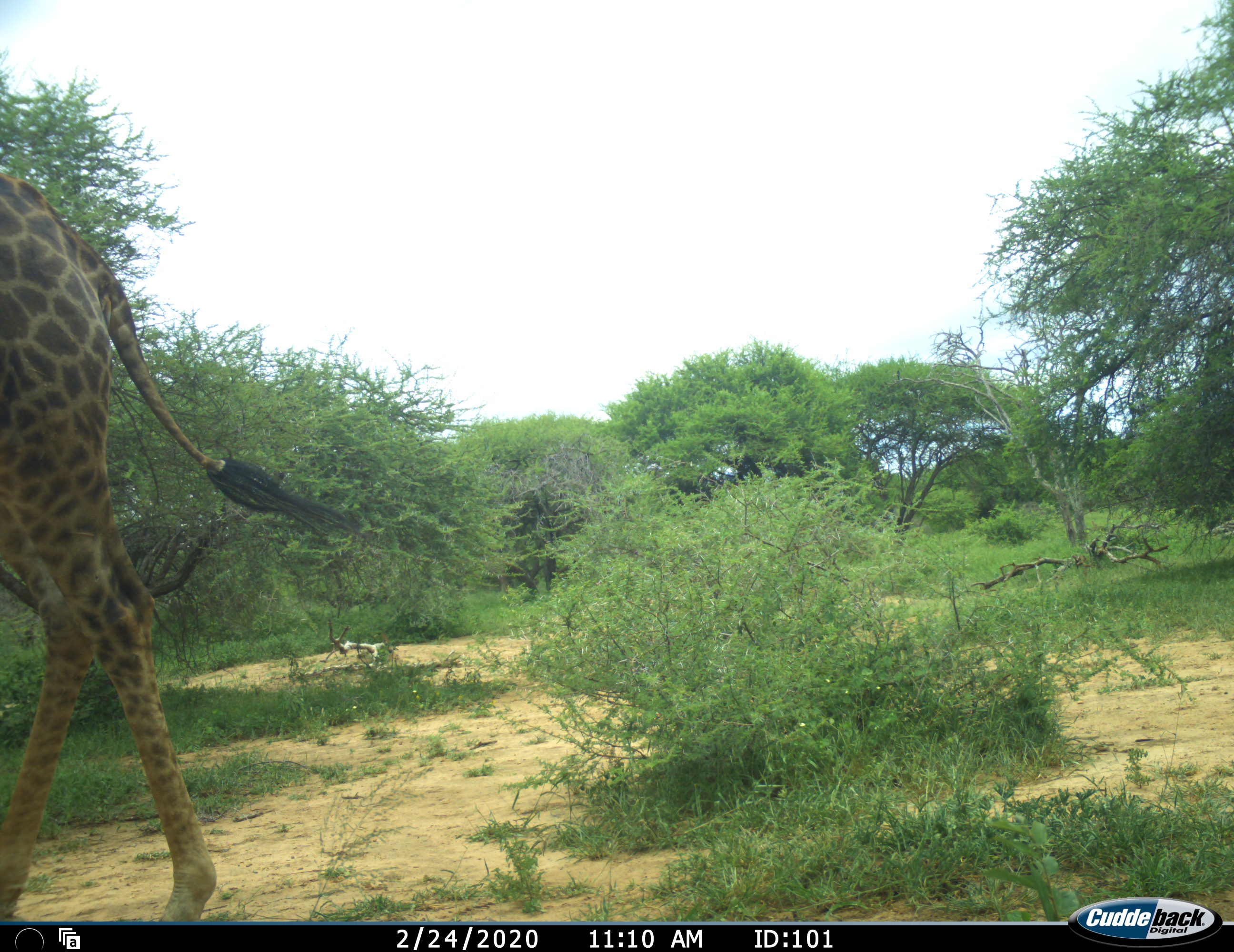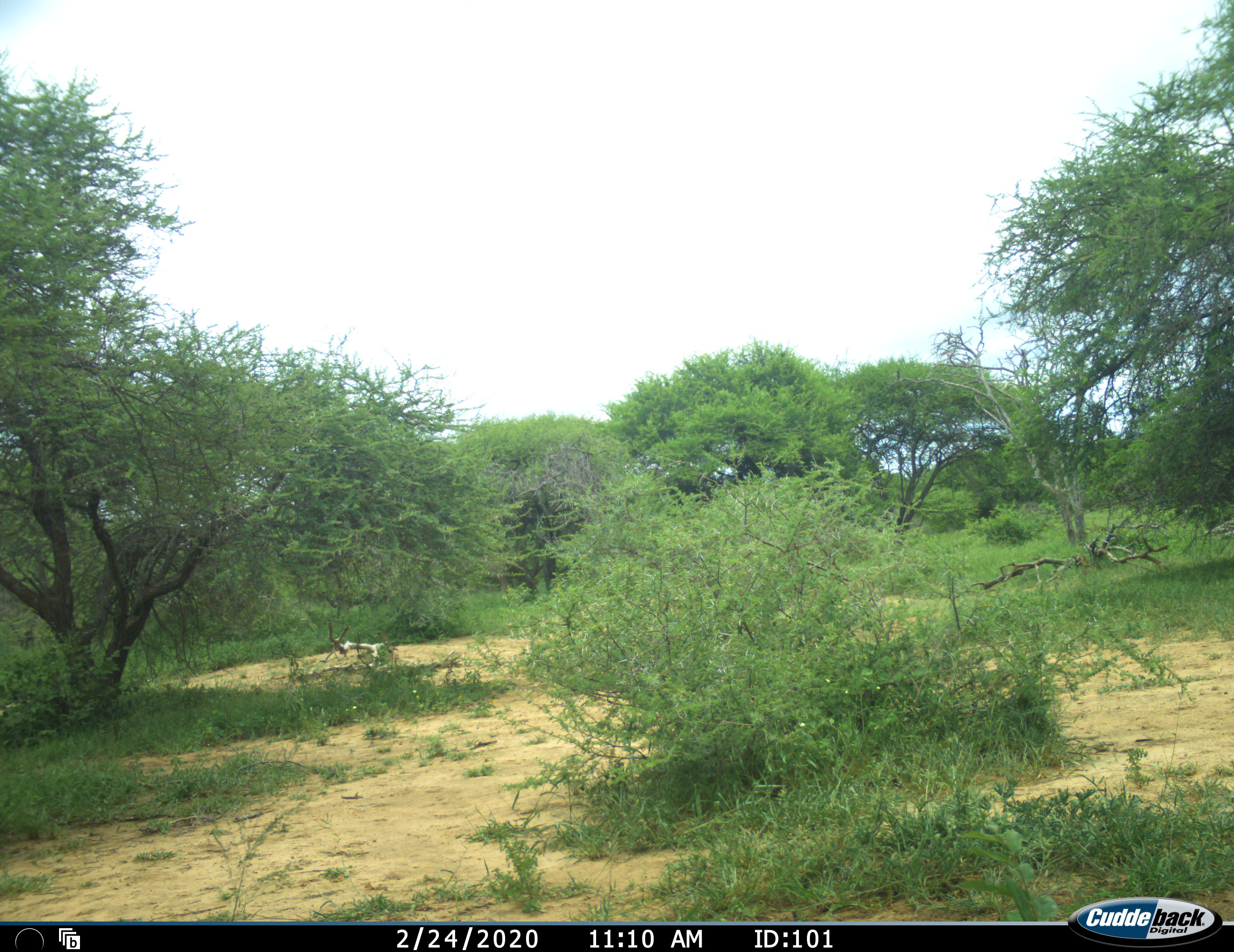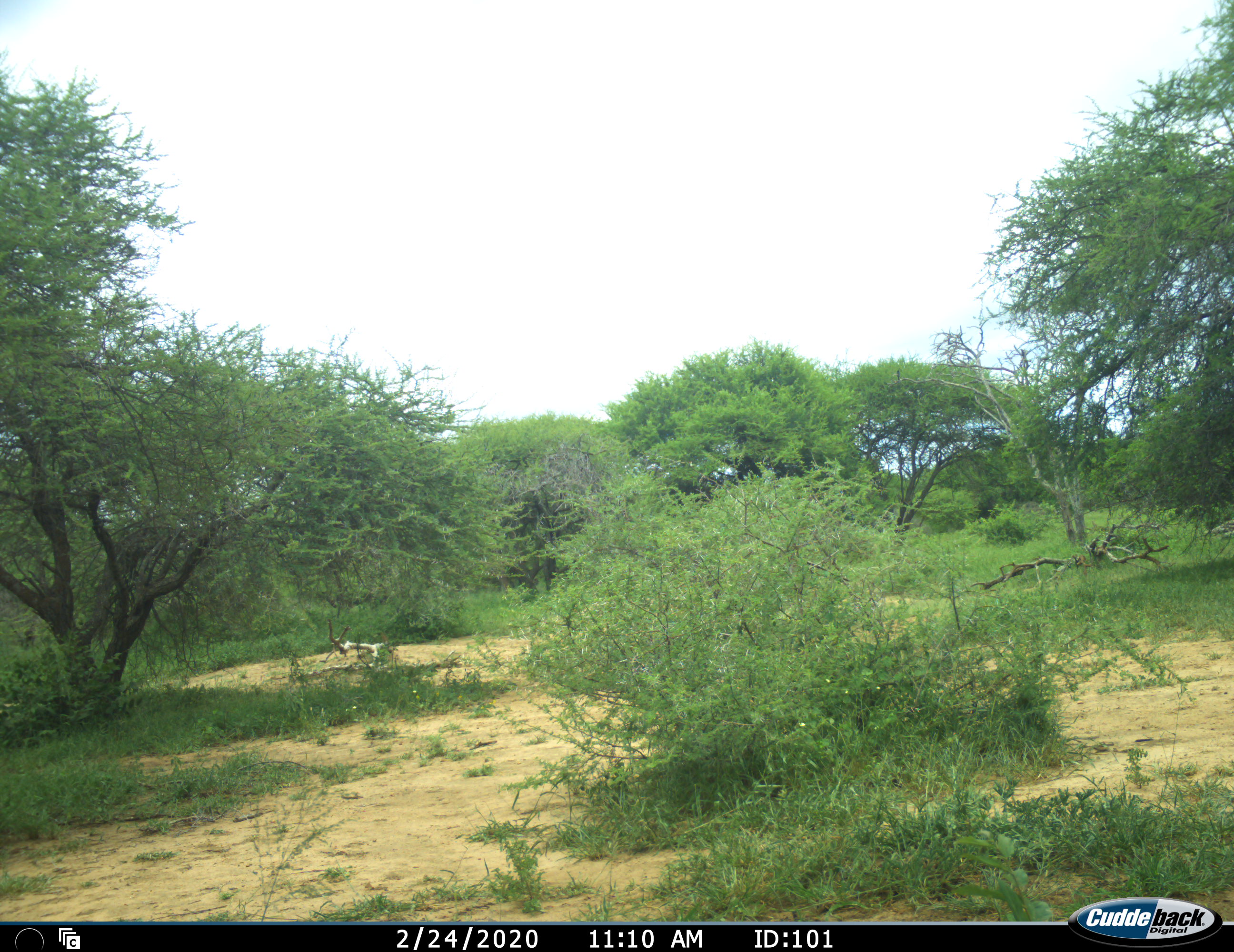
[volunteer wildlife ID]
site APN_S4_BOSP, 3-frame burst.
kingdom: Animalia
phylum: Chordata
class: Mammalia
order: Artiodactyla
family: Giraffidae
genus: Giraffa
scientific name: Giraffa camelopardalis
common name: giraffe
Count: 1.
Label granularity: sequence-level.